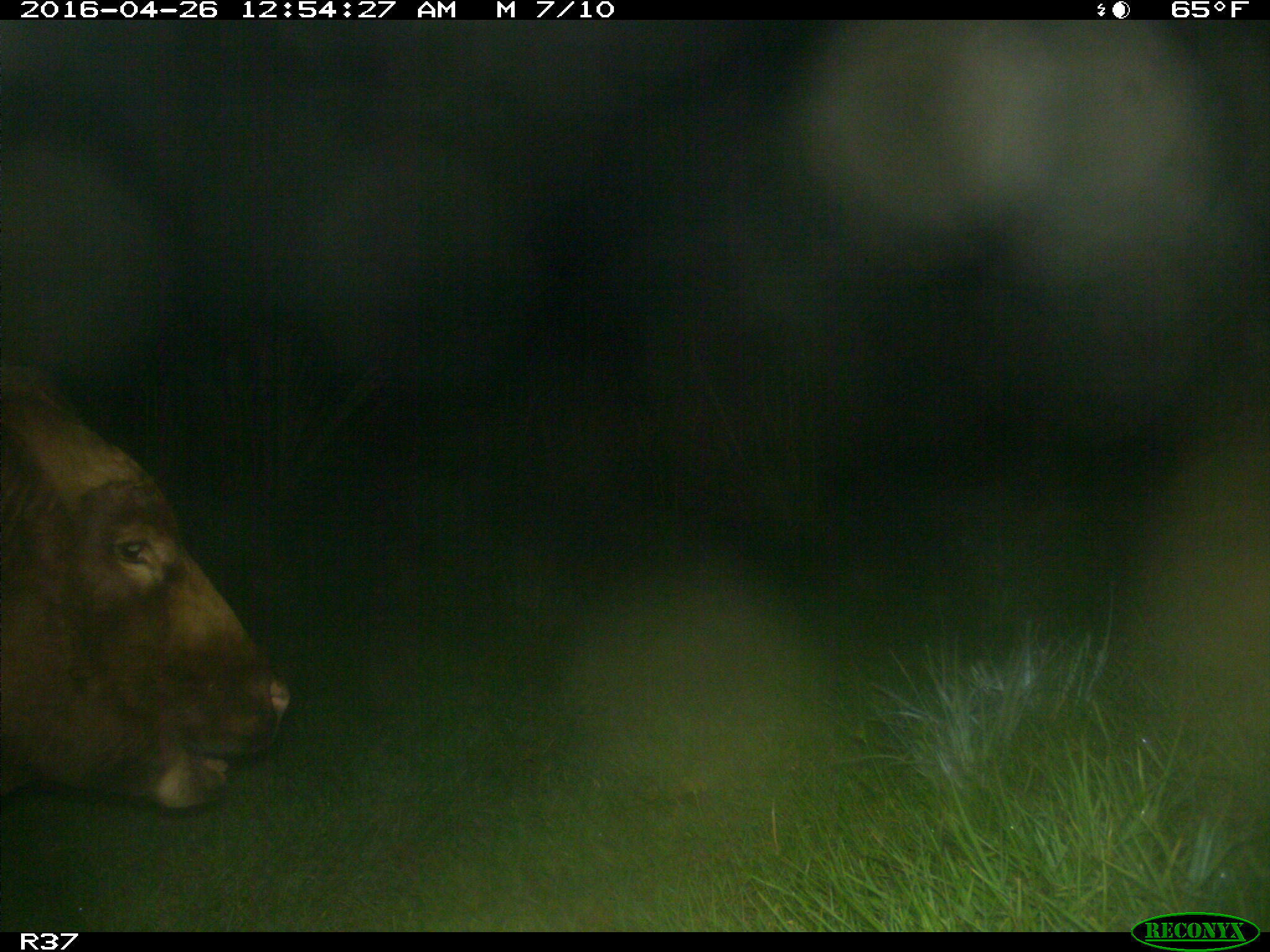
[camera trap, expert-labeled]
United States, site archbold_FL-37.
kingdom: Animalia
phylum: Chordata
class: Mammalia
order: Artiodactyla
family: Bovidae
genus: Bos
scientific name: Bos taurus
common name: domestic cow